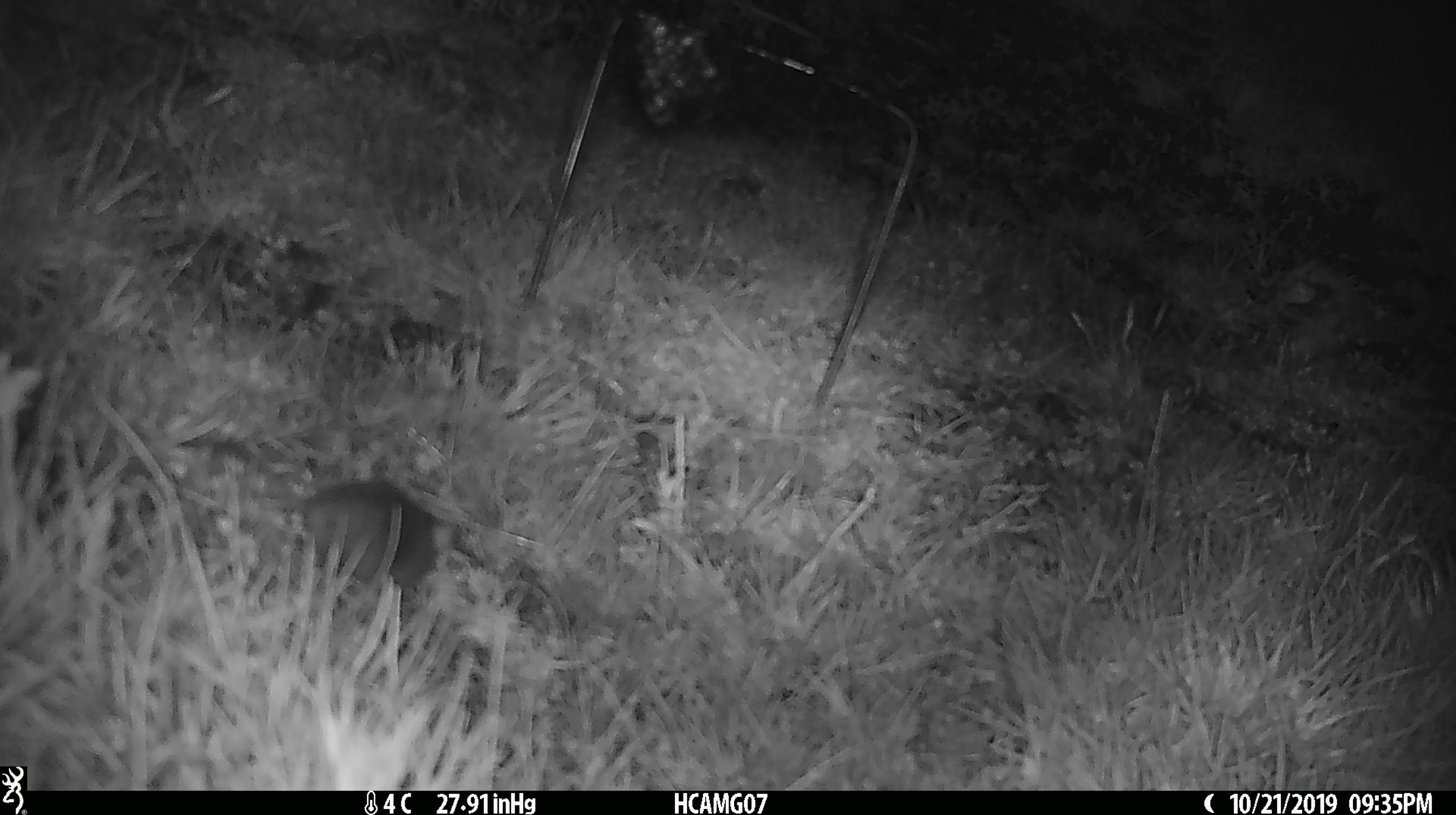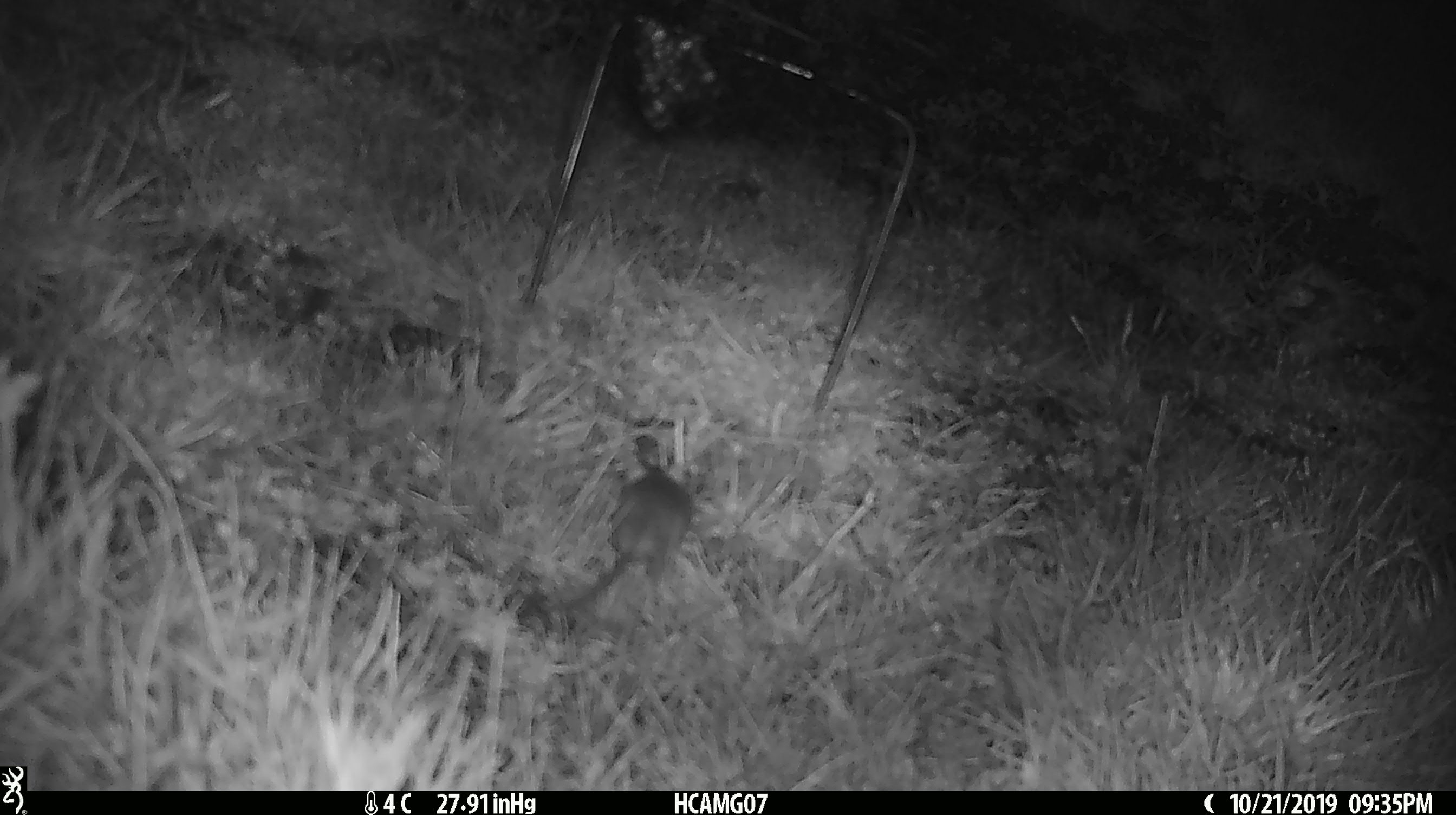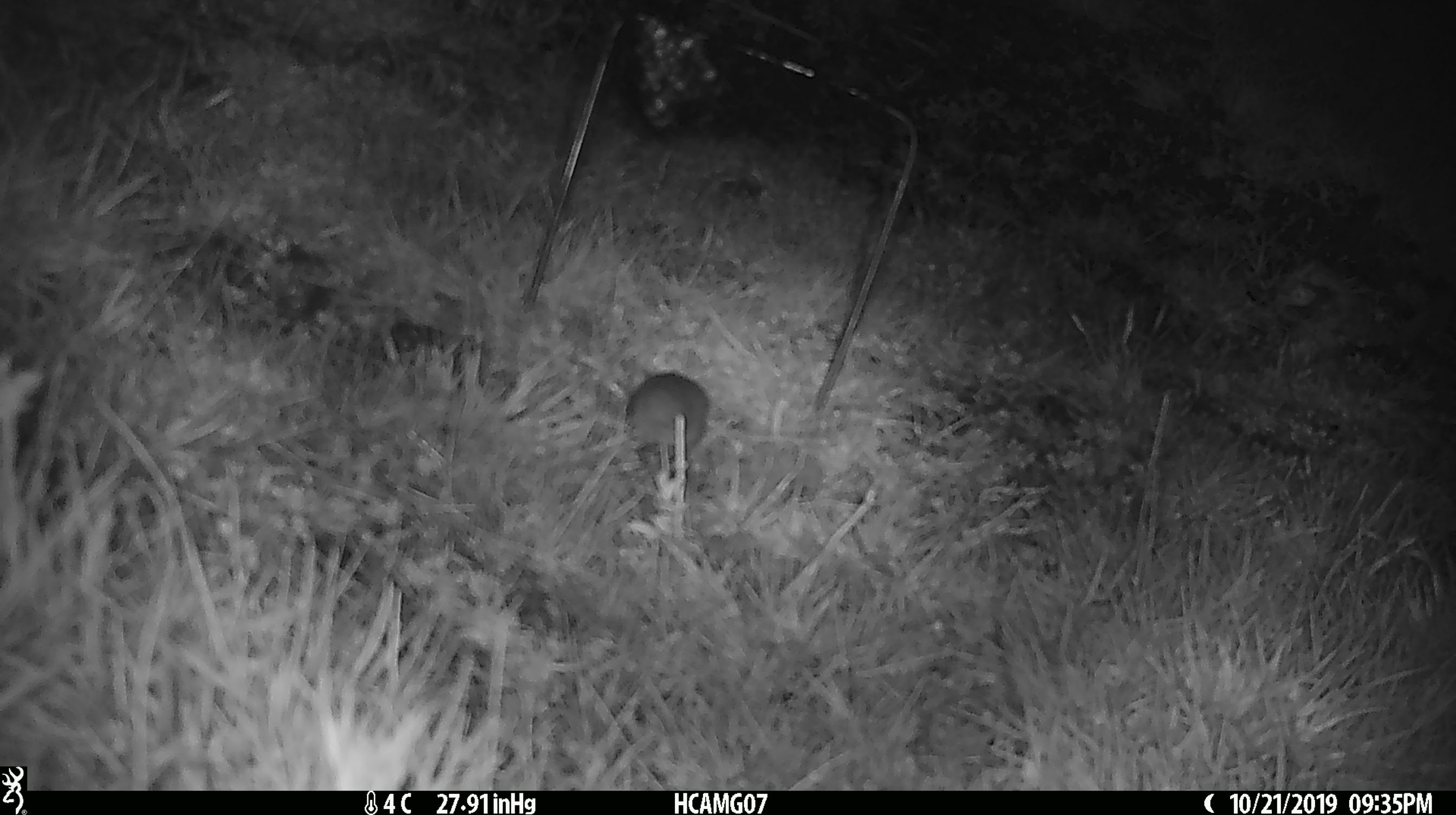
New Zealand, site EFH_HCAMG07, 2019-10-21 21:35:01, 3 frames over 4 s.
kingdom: Animalia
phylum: Chordata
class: Mammalia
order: Rodentia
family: Muridae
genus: Mus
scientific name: Mus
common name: mouse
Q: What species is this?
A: Mouse (Mus).